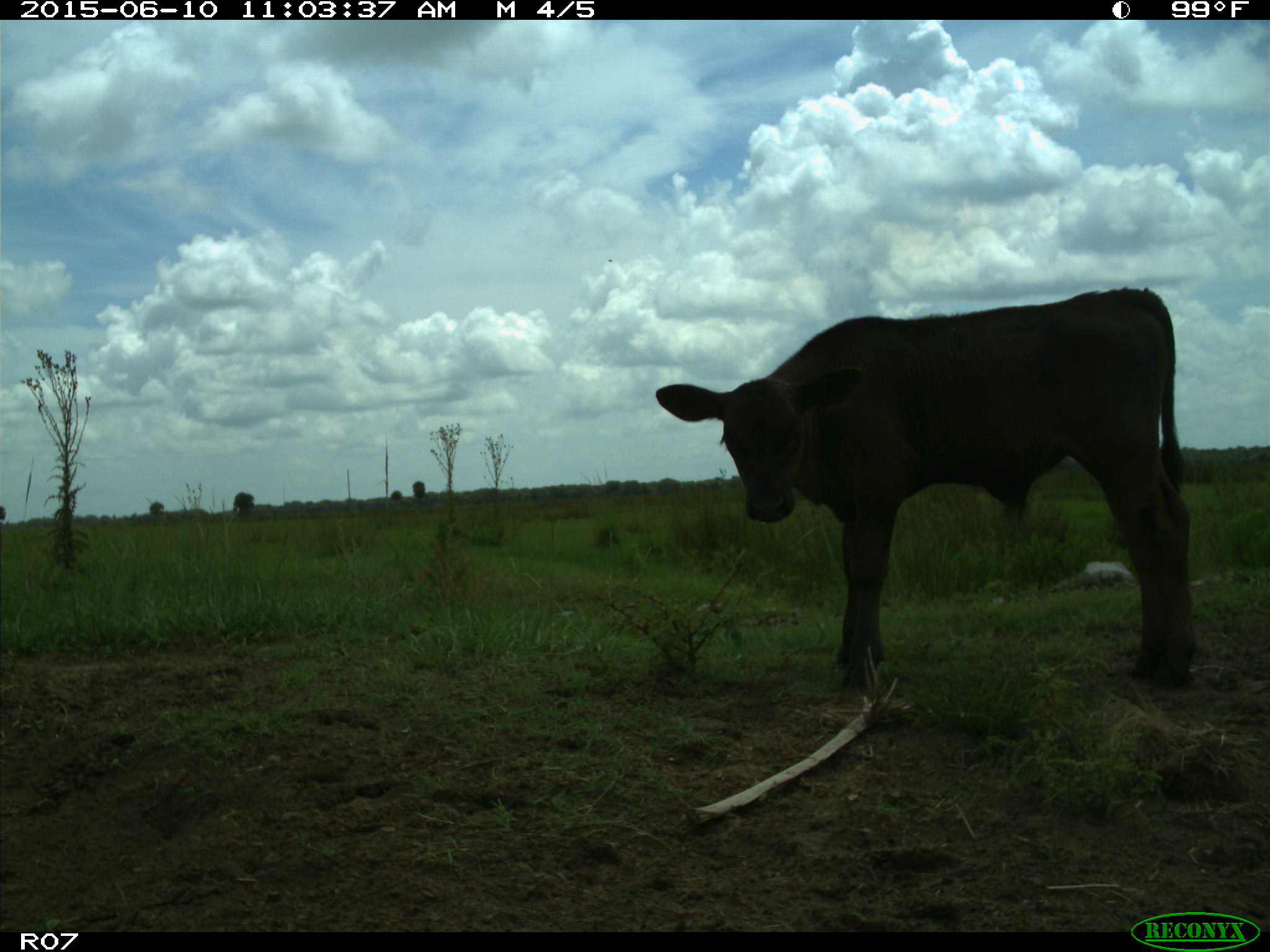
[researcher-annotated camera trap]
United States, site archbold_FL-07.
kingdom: Animalia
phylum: Chordata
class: Mammalia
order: Artiodactyla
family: Bovidae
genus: Bos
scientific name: Bos taurus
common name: domestic cow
Bos taurus (domestic cow).